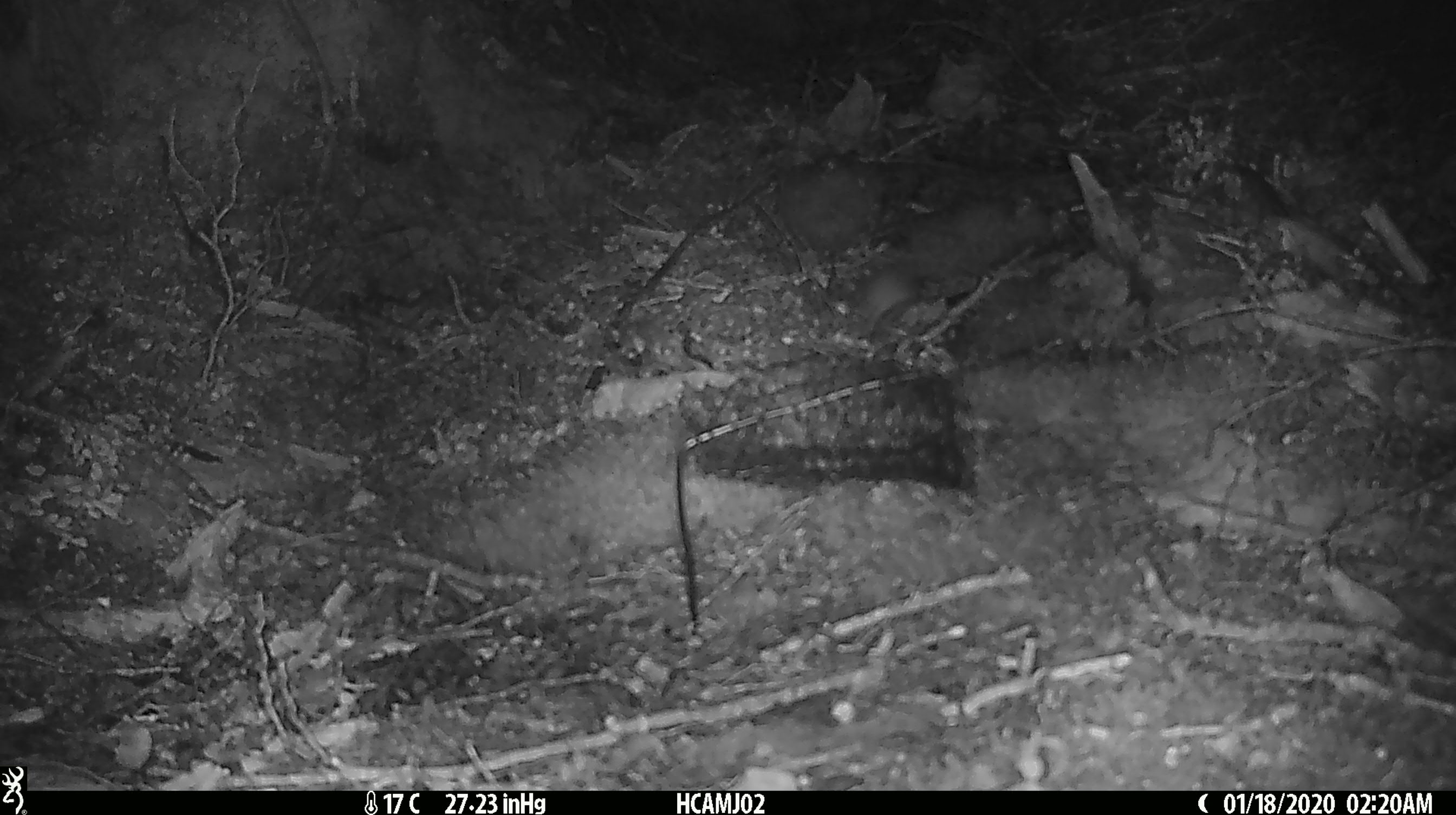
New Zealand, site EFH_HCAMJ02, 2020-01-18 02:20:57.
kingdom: Animalia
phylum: Chordata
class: Mammalia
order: Rodentia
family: Muridae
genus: Mus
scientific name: Mus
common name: mouse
Mouse (Mus).